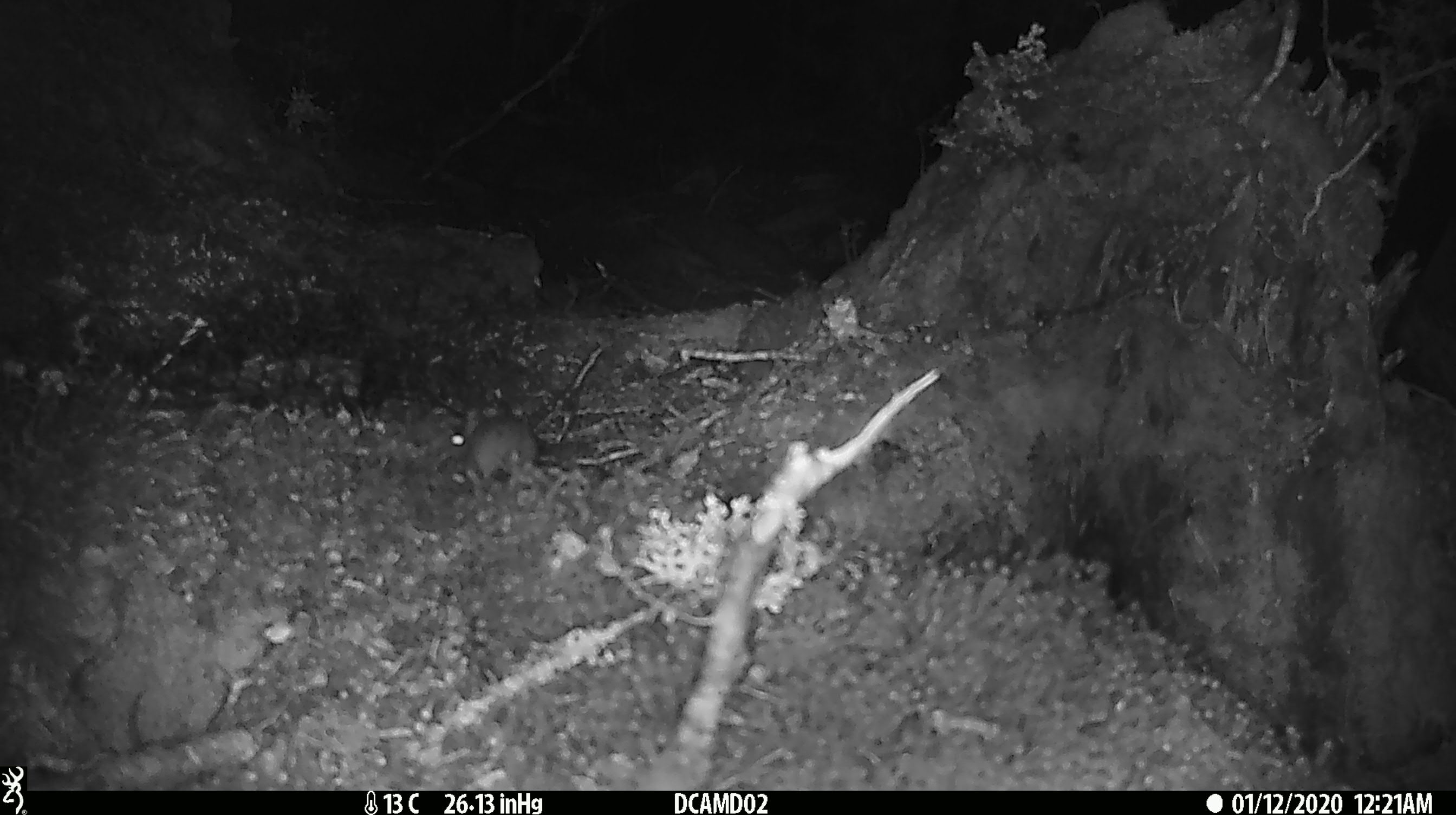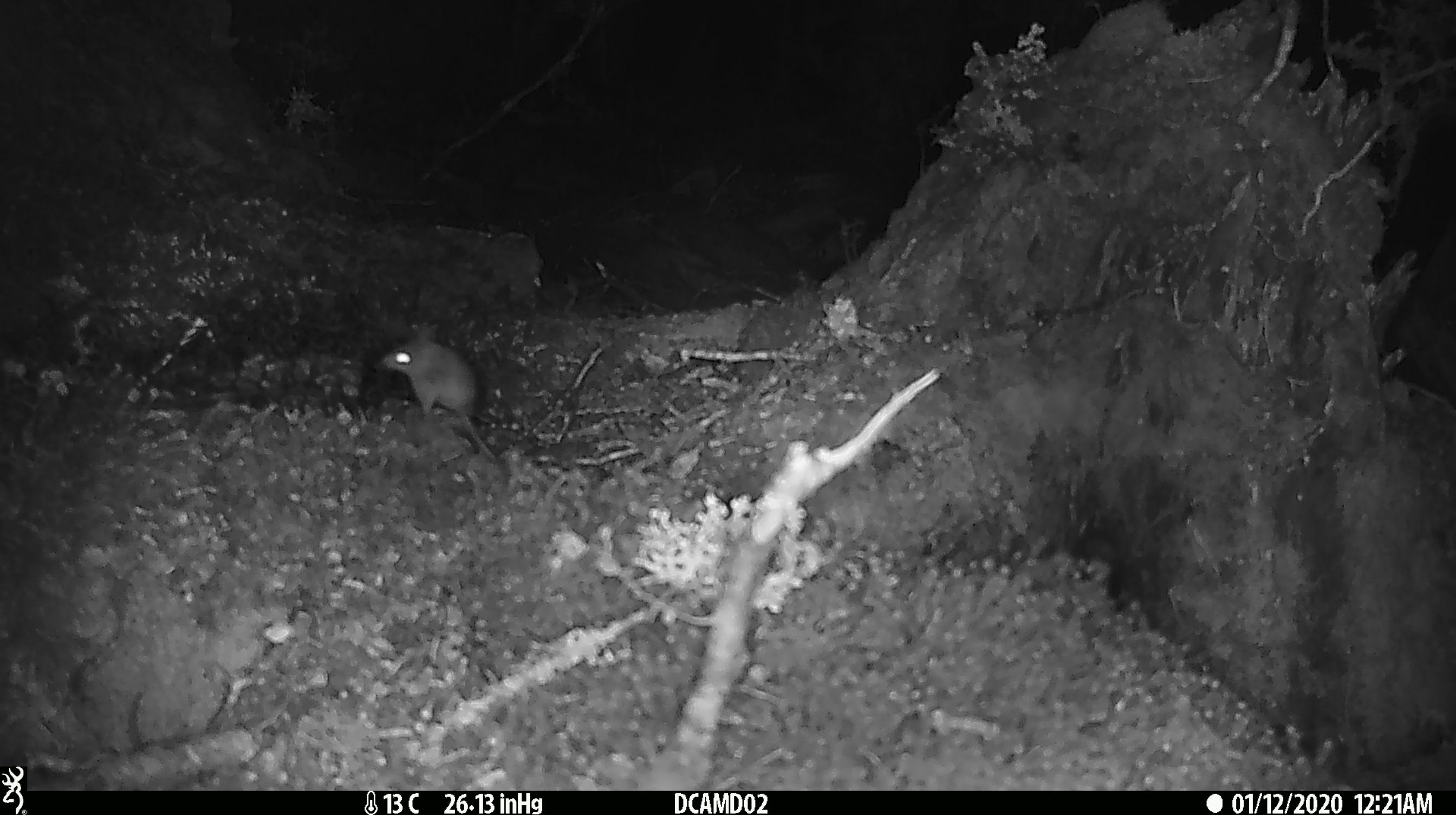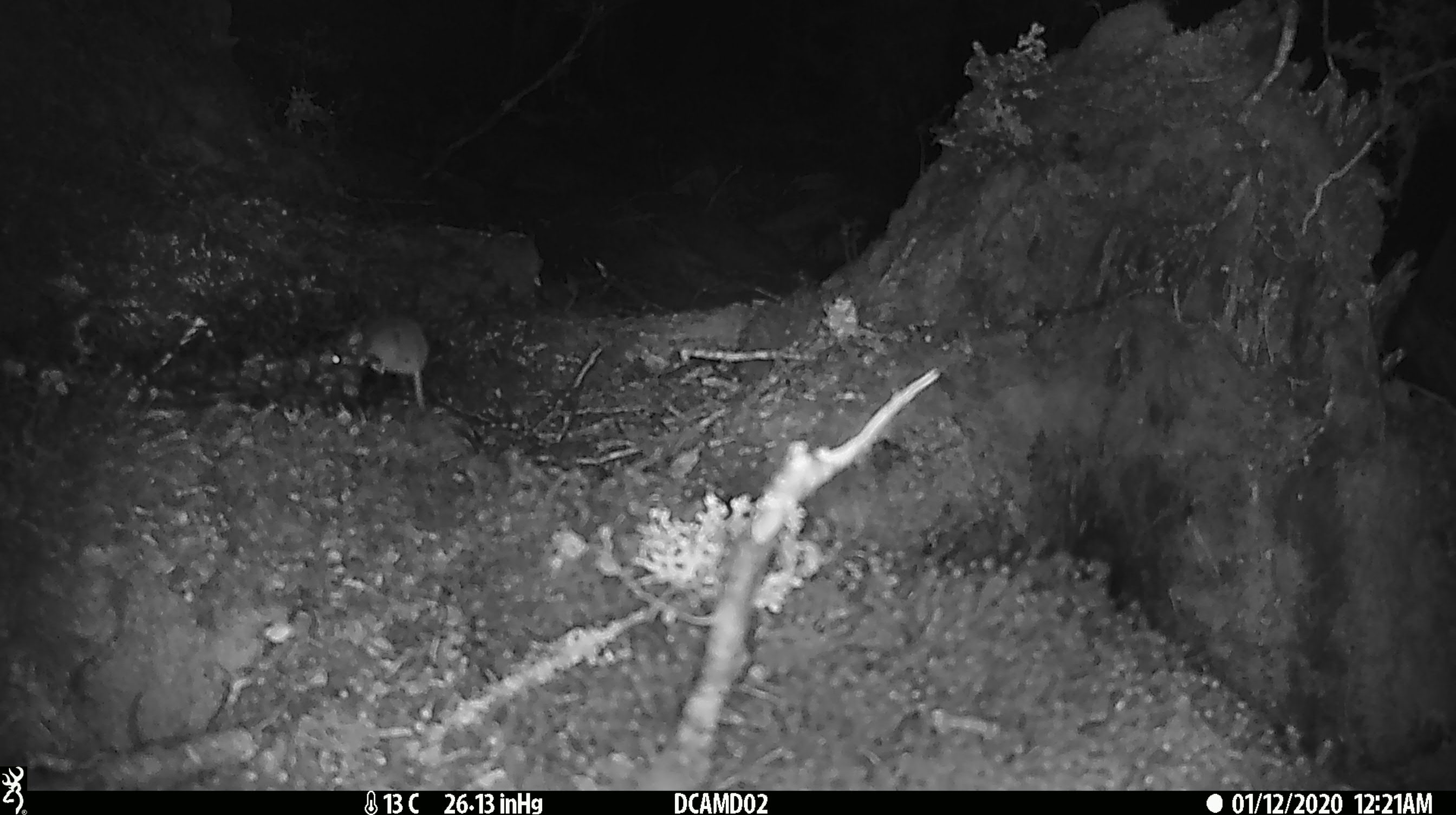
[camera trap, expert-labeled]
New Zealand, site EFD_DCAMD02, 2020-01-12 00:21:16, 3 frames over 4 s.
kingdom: Animalia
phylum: Chordata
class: Mammalia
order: Rodentia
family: Muridae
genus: Mus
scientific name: Mus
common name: mouse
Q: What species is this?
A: Mouse (Mus).